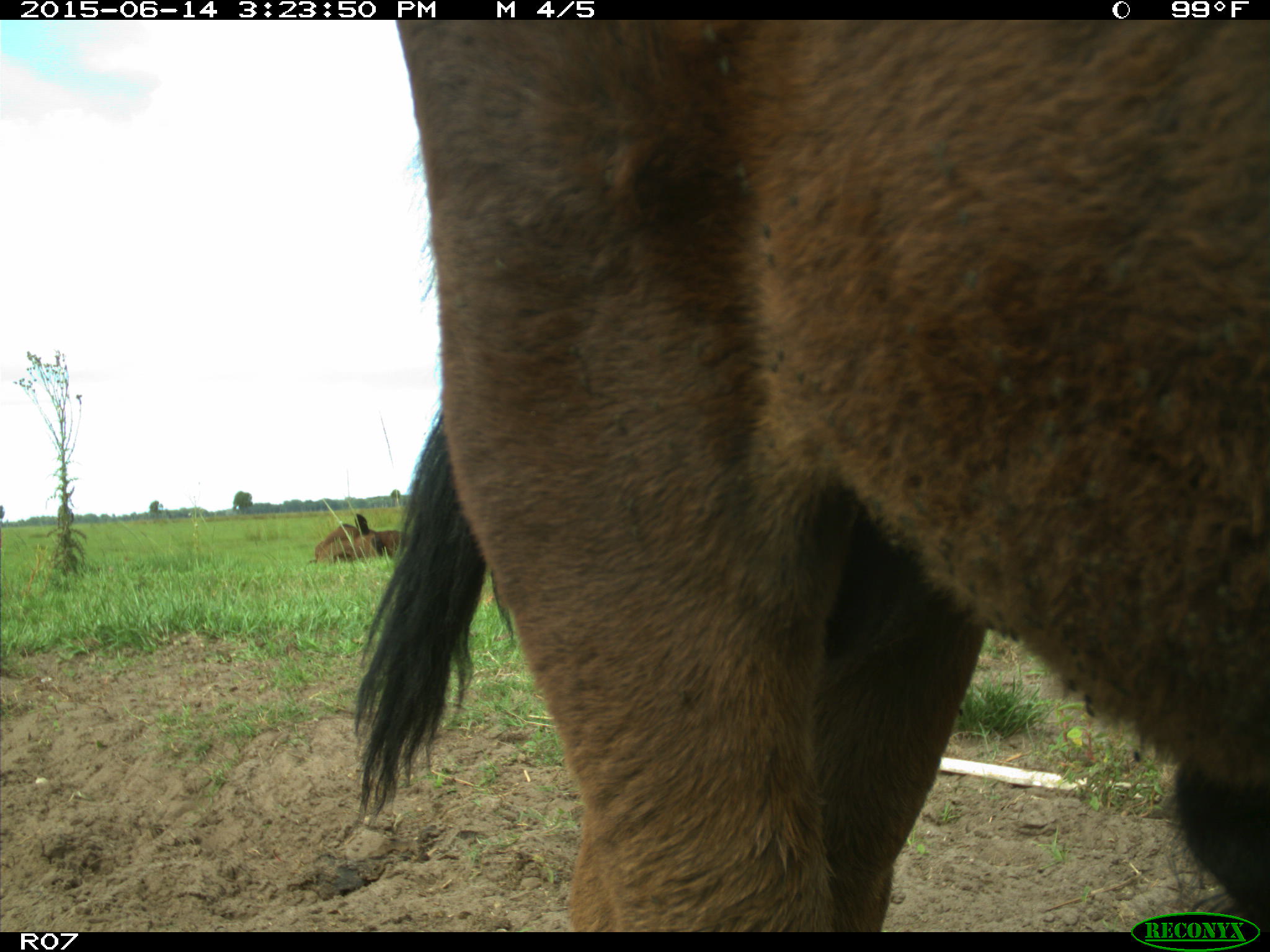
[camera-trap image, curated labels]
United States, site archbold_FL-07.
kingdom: Animalia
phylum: Chordata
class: Mammalia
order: Artiodactyla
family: Bovidae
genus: Bos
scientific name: Bos taurus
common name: domestic cow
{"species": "Bos taurus (domestic cow)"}